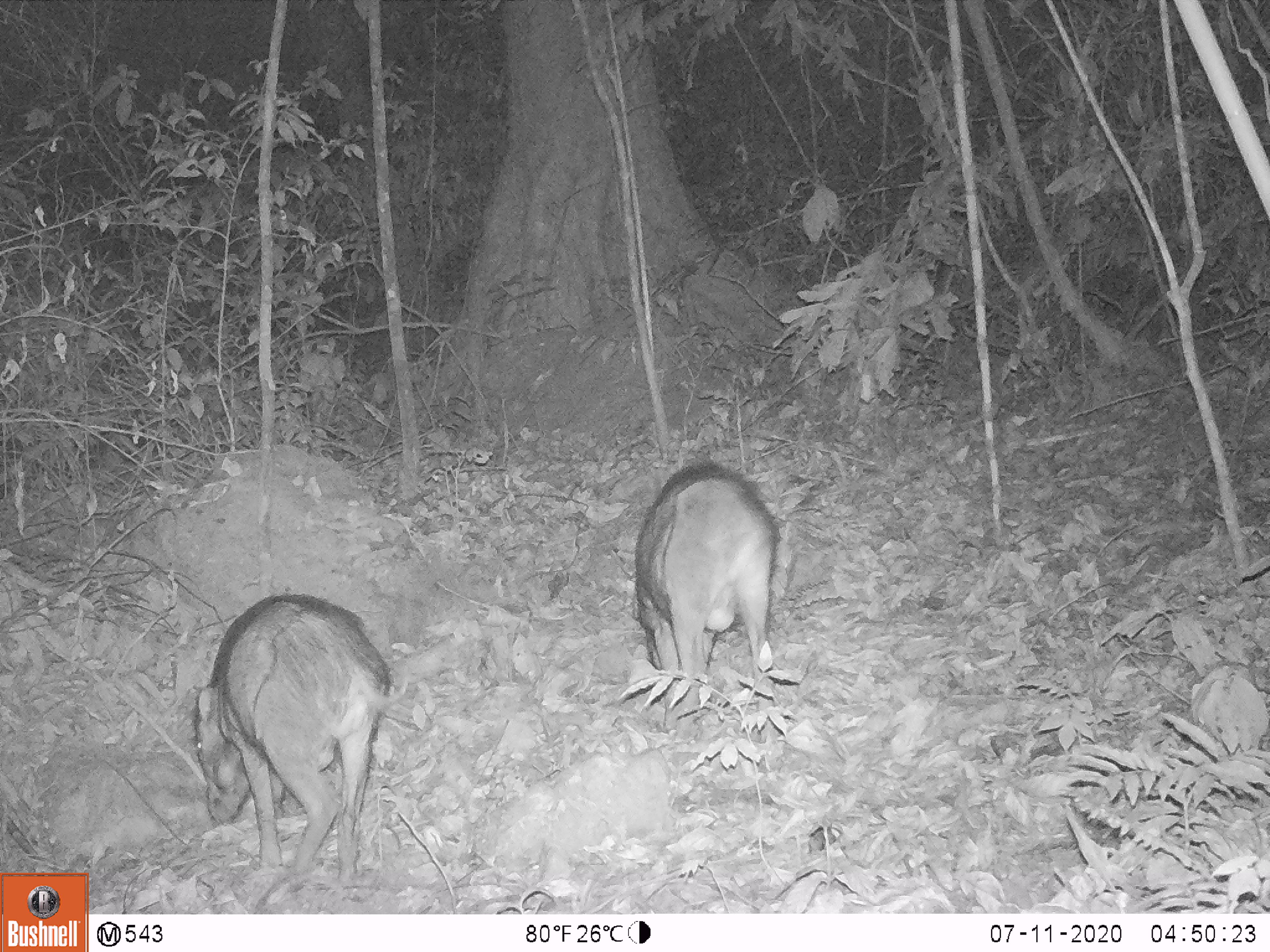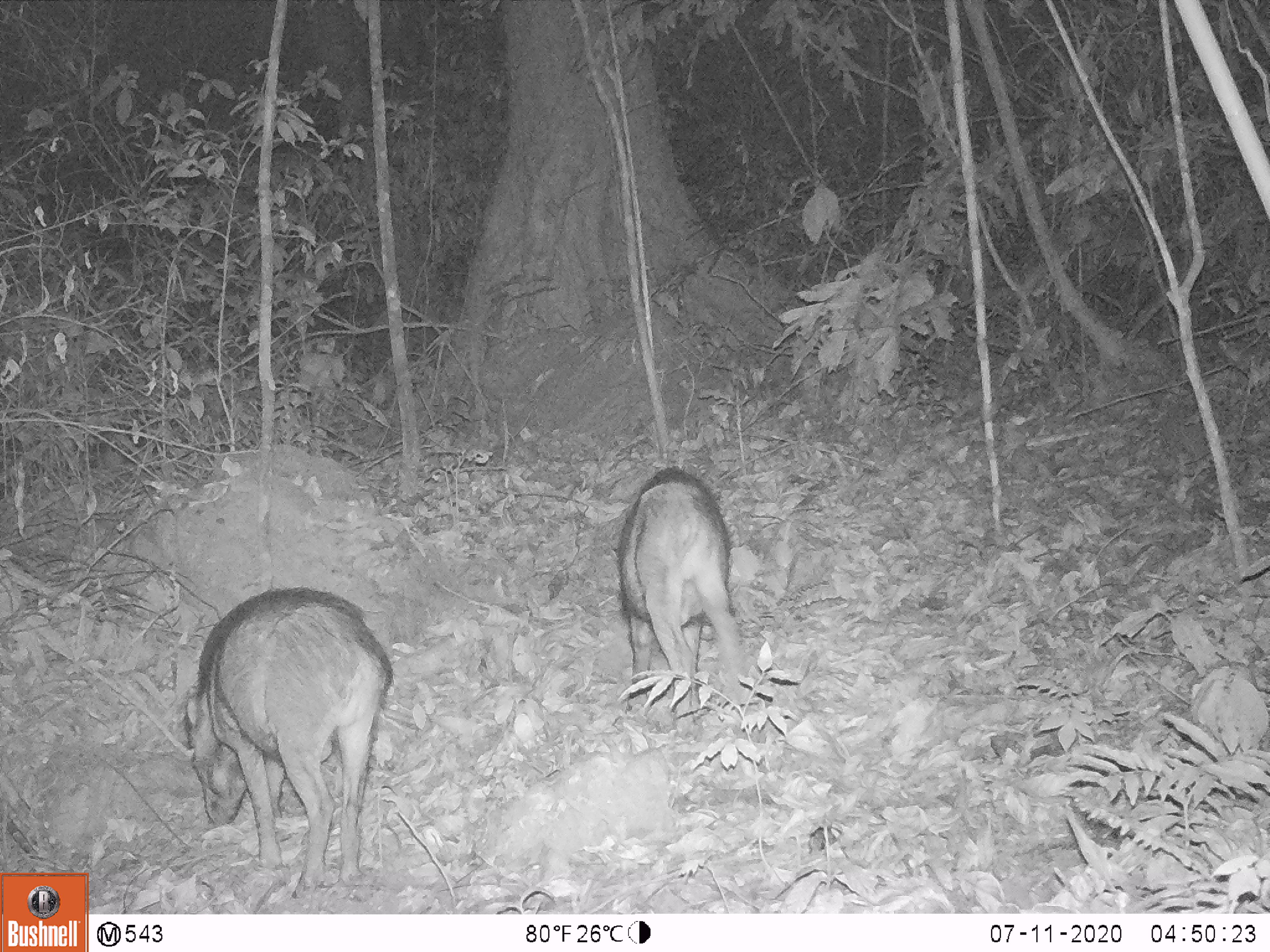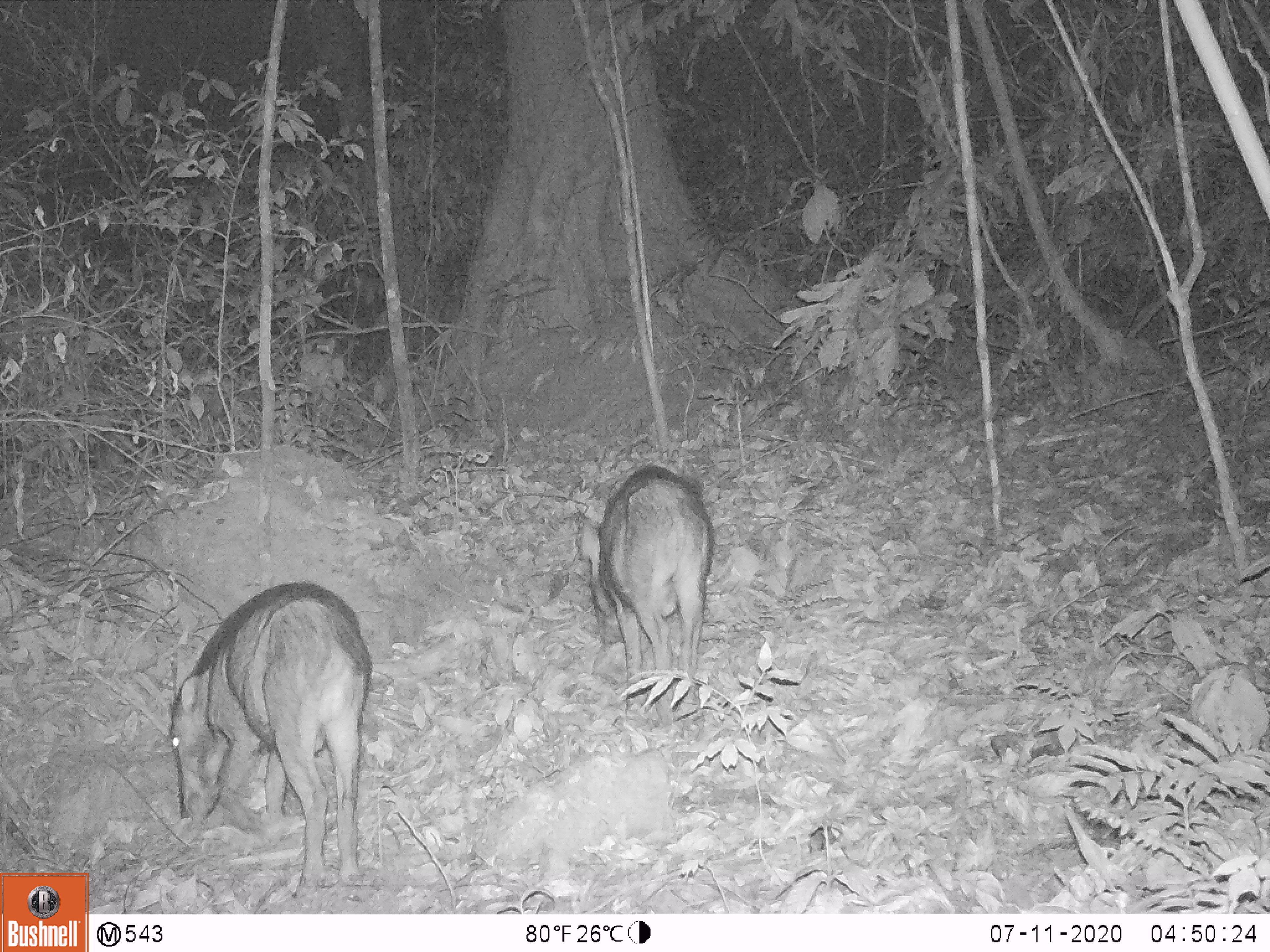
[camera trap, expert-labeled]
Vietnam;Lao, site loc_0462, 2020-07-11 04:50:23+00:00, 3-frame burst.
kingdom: Animalia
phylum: Chordata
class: Mammalia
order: Artiodactyla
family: Suidae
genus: Sus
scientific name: Sus scrofa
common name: eurasian wild pig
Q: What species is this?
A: Eurasian wild pig (Sus scrofa).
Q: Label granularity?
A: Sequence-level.